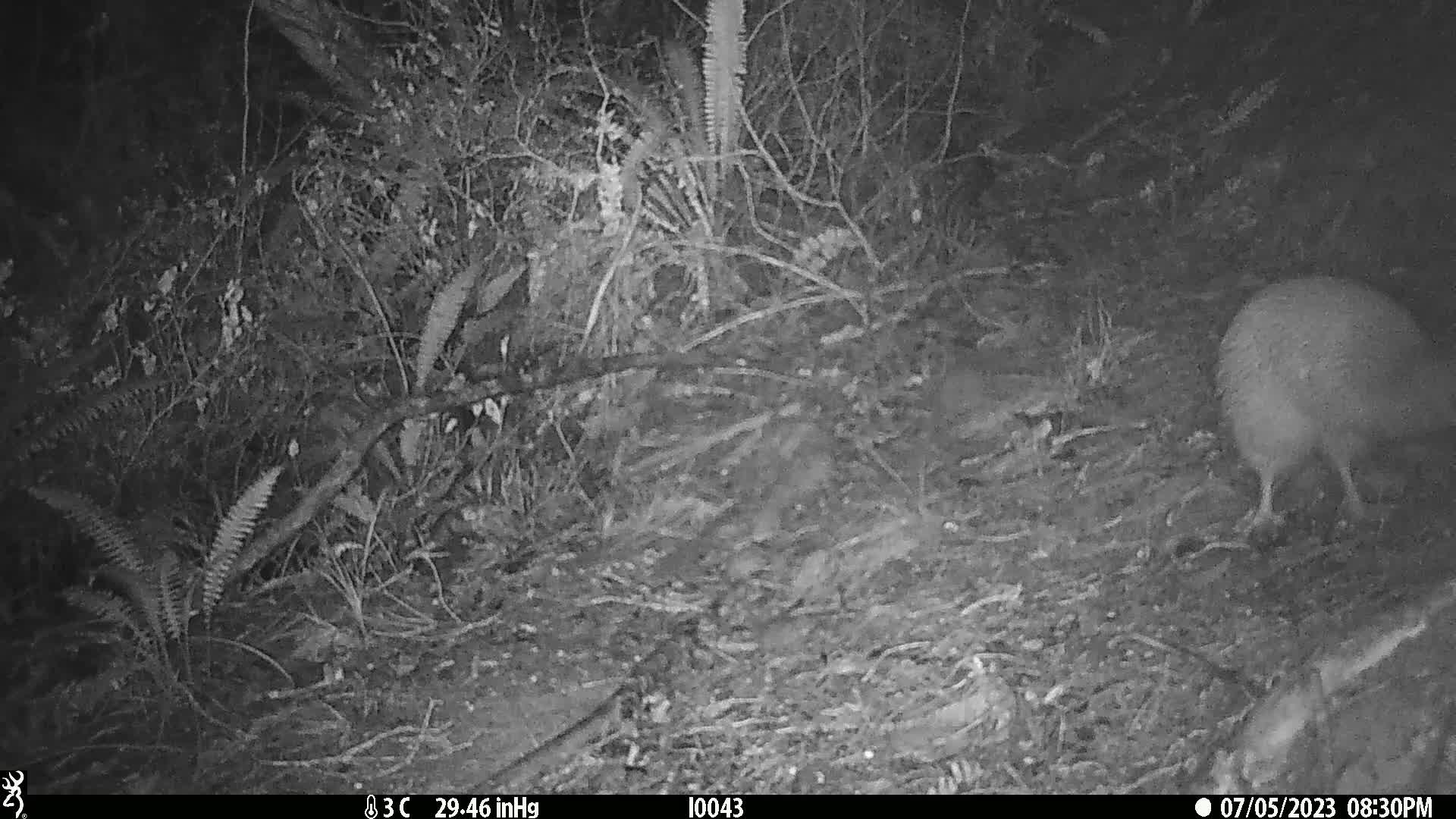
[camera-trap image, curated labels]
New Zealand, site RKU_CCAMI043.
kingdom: Animalia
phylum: Chordata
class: Aves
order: Apterygiformes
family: Apterygidae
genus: Apteryx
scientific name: Apteryx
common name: kiwi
Kiwi (Apteryx).